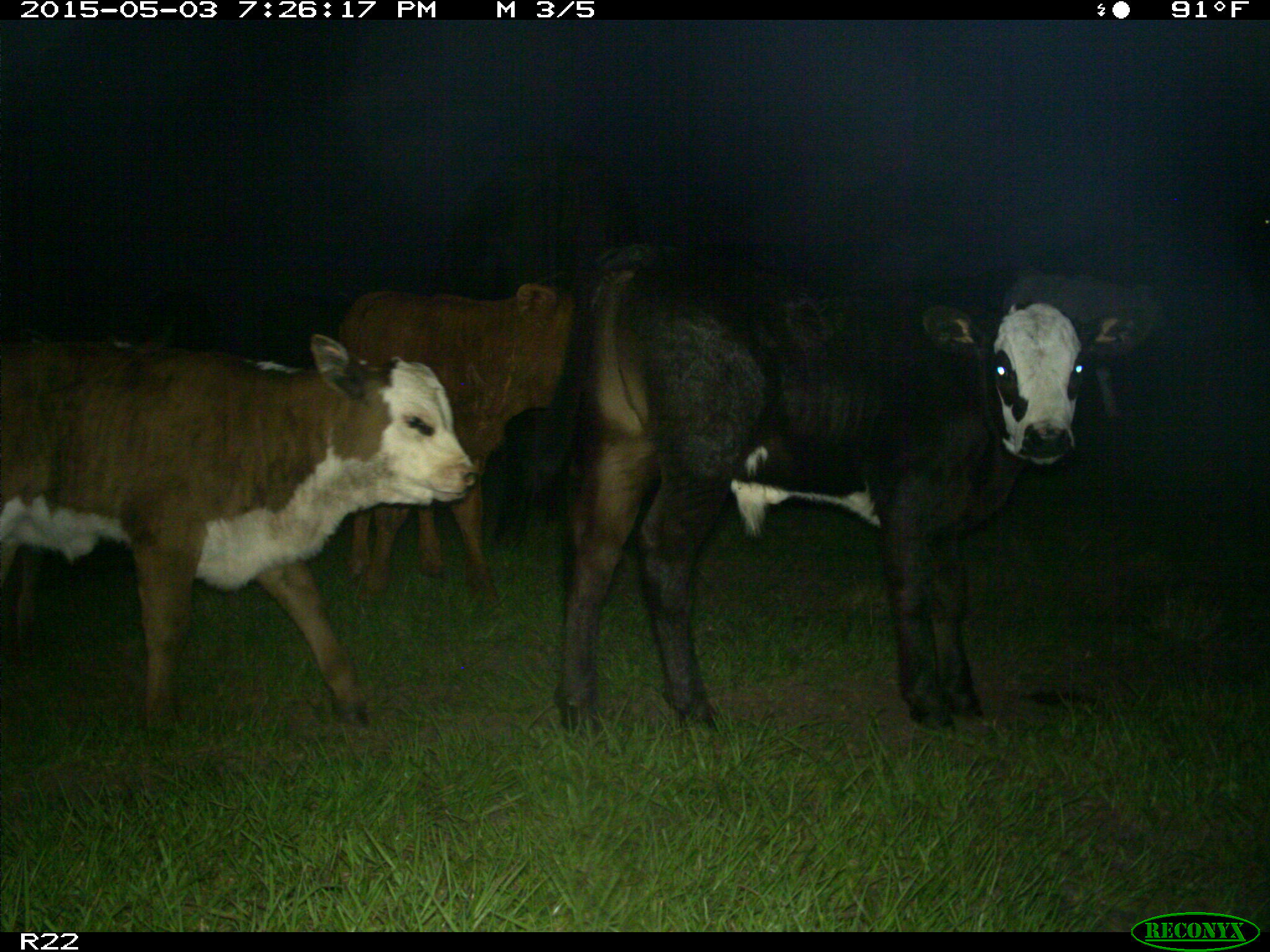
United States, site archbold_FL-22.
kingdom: Animalia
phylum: Chordata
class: Mammalia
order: Artiodactyla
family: Bovidae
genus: Bos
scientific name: Bos taurus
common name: domestic cow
Bos taurus (domestic cow).